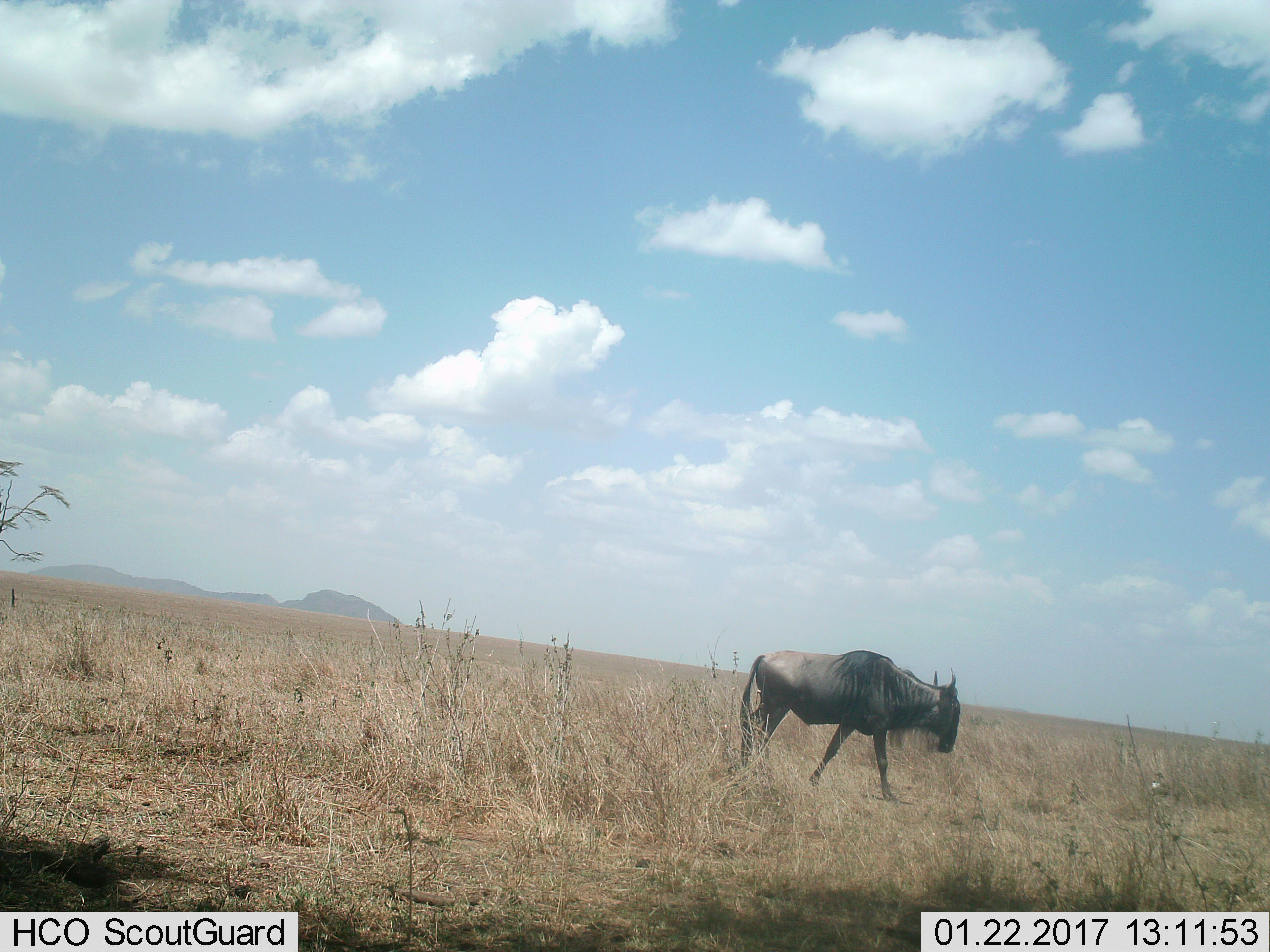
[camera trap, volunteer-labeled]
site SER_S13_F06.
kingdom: Animalia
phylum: Chordata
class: Mammalia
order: Artiodactyla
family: Bovidae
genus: Connochaetes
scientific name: Connochaetes taurinus taurinus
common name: blue wildebeest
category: wildebeestblue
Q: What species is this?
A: Wildebeestblue (blue wildebeest) (Connochaetes taurinus taurinus).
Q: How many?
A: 1.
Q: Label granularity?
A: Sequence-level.